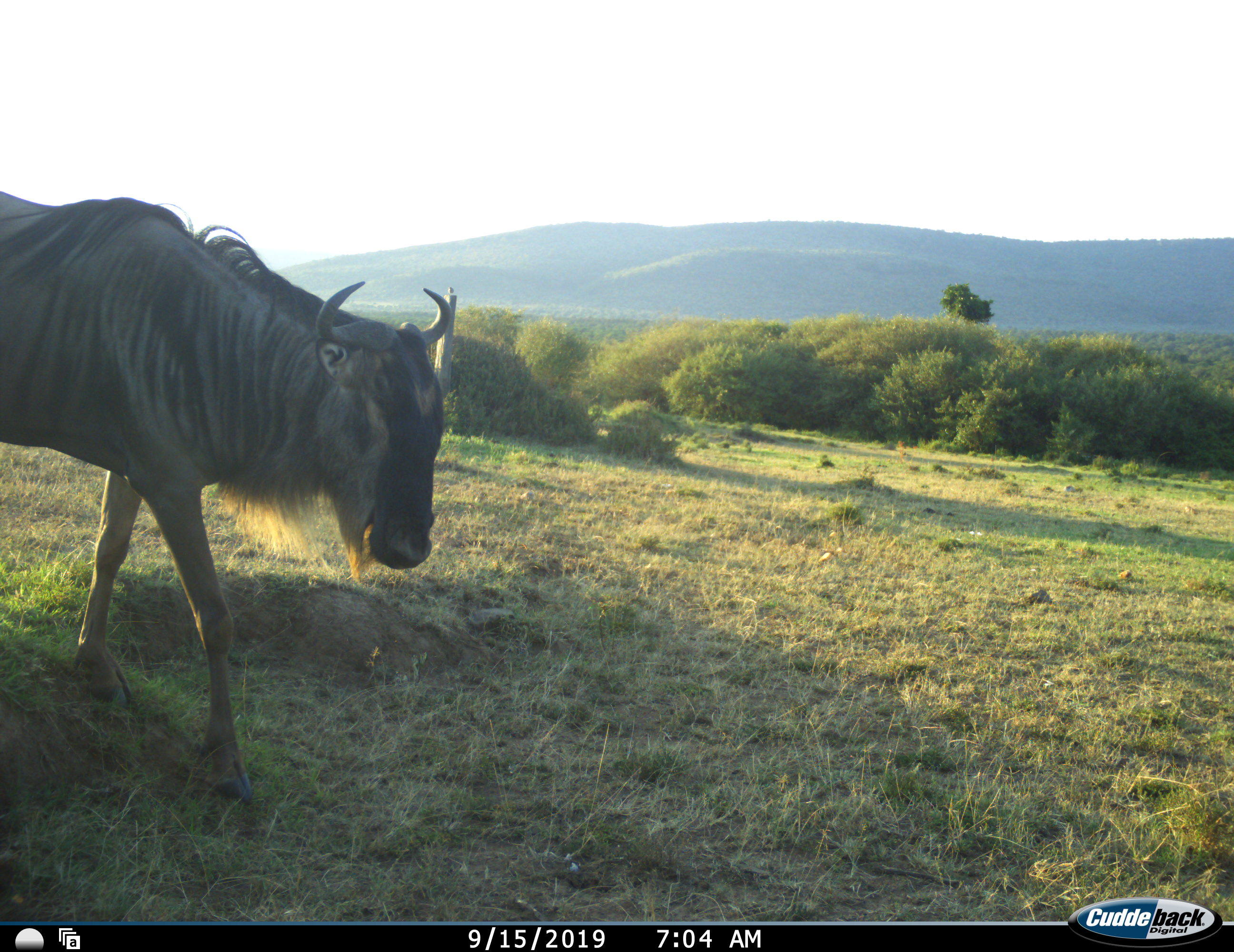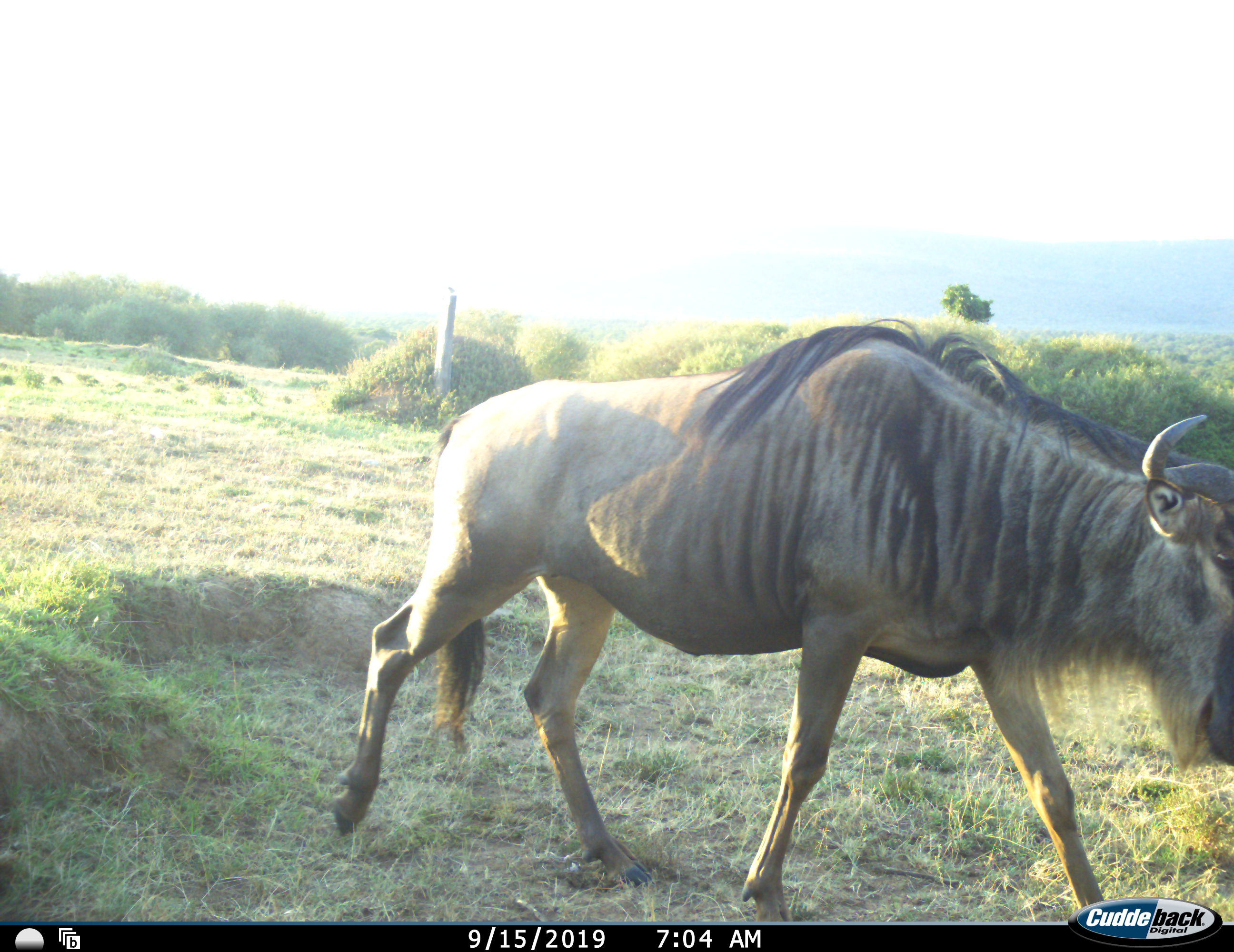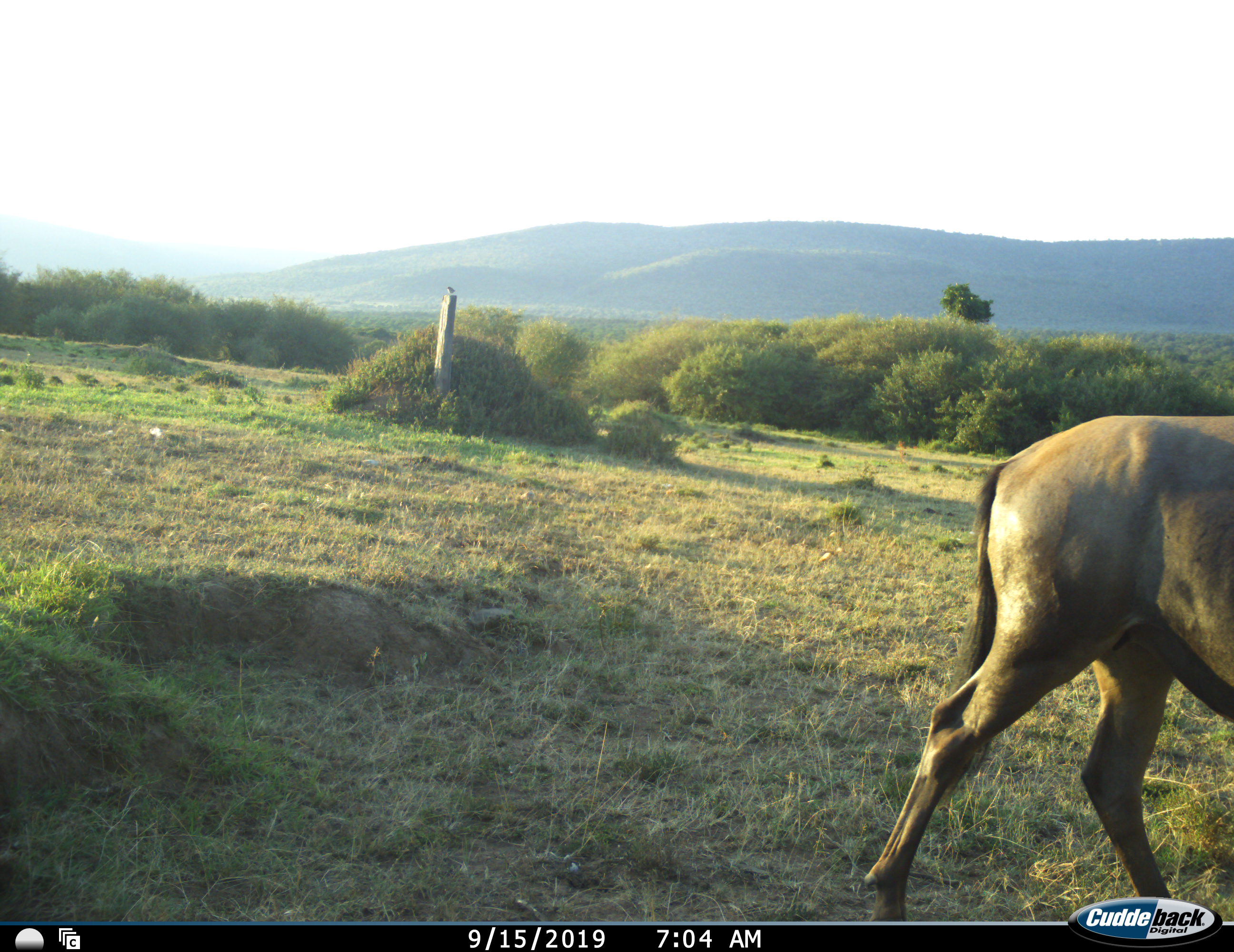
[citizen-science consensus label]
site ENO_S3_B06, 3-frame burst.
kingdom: Animalia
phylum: Chordata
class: Mammalia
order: Artiodactyla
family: Bovidae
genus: Connochaetes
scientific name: Connochaetes taurinus taurinus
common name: blue wildebeest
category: wildebeestblue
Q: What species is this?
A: Wildebeestblue (blue wildebeest) (Connochaetes taurinus taurinus).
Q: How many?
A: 1.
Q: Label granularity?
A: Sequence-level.